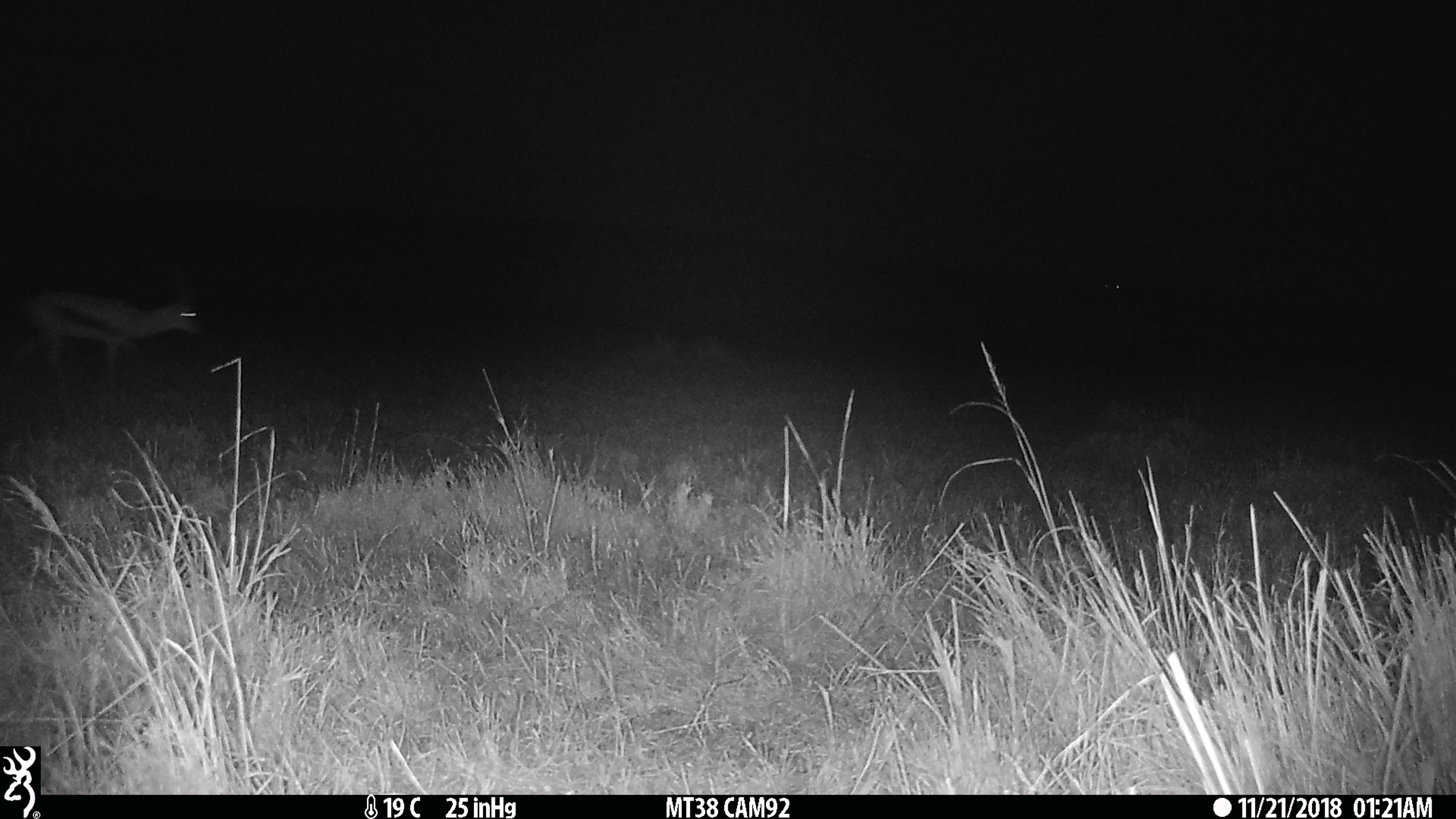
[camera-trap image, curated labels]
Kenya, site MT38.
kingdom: Animalia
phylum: Chordata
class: Mammalia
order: Artiodactyla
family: Bovidae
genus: Eudorcas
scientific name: Eudorcas thomsonii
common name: thomon's gazelle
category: gazelle thomsons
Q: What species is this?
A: Gazelle thomsons (thomon's gazelle) (Eudorcas thomsonii).